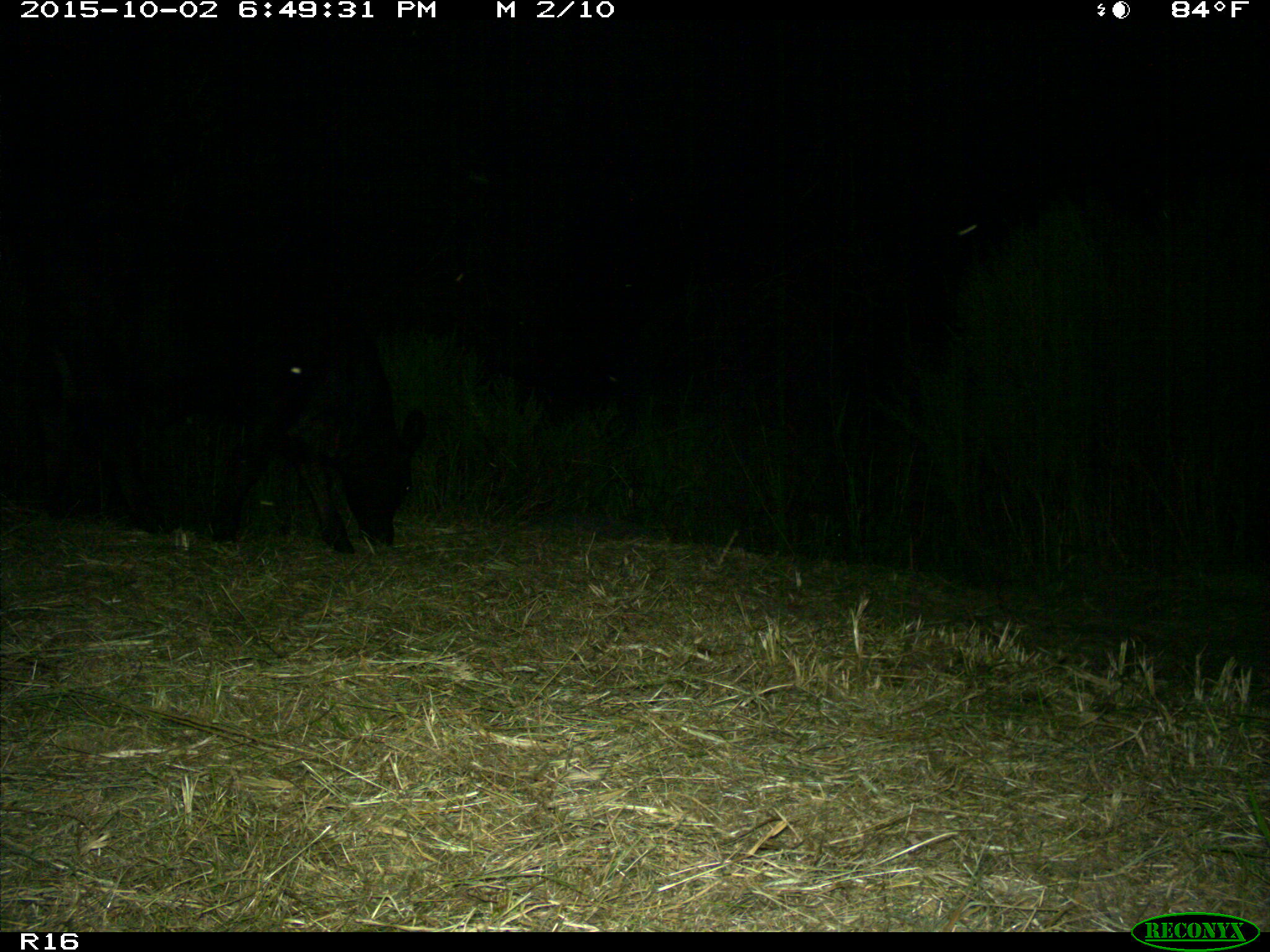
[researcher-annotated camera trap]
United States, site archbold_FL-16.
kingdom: Animalia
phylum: Chordata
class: Mammalia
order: Artiodactyla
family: Bovidae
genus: Bos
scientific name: Bos taurus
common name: domestic cow